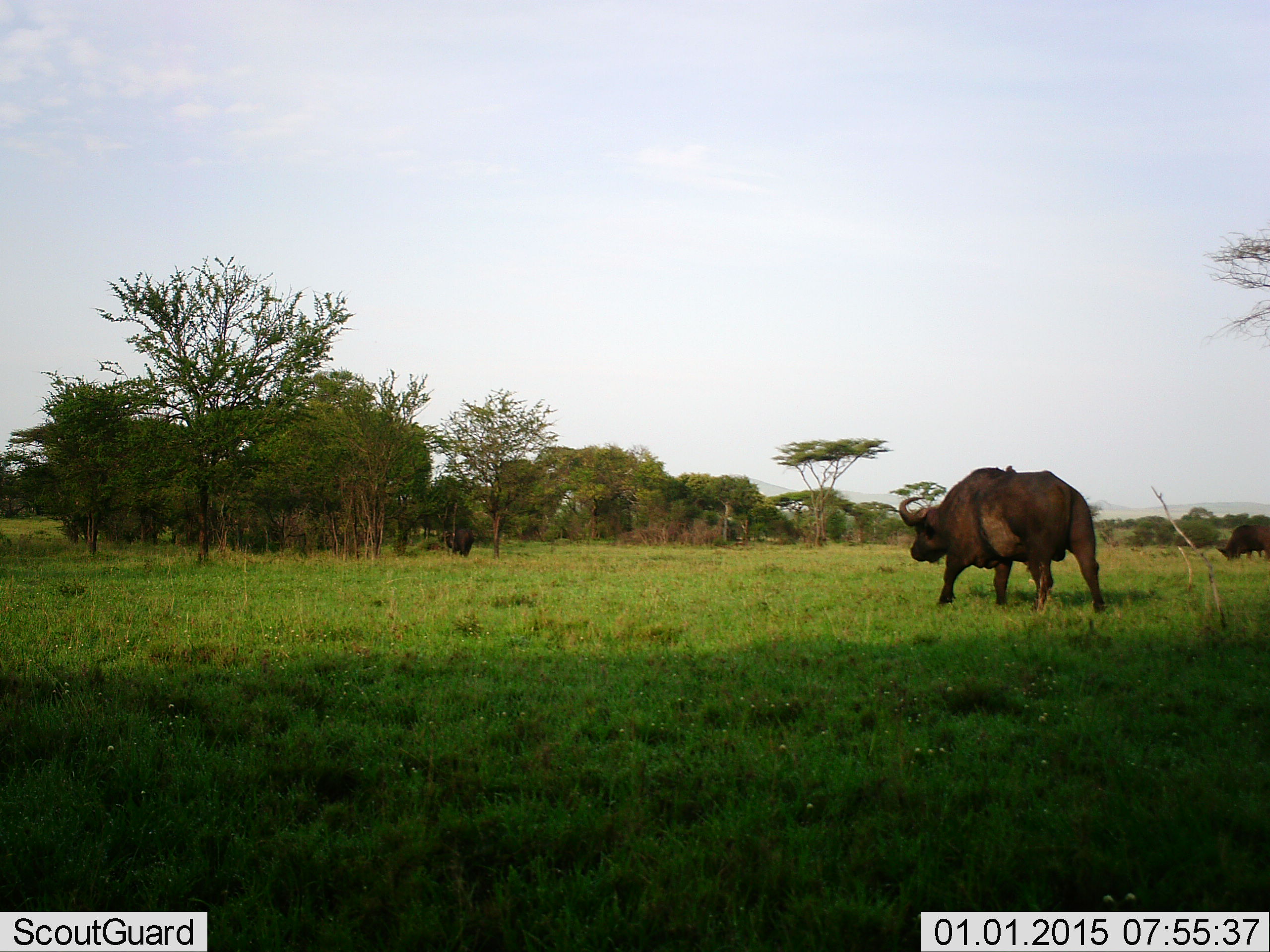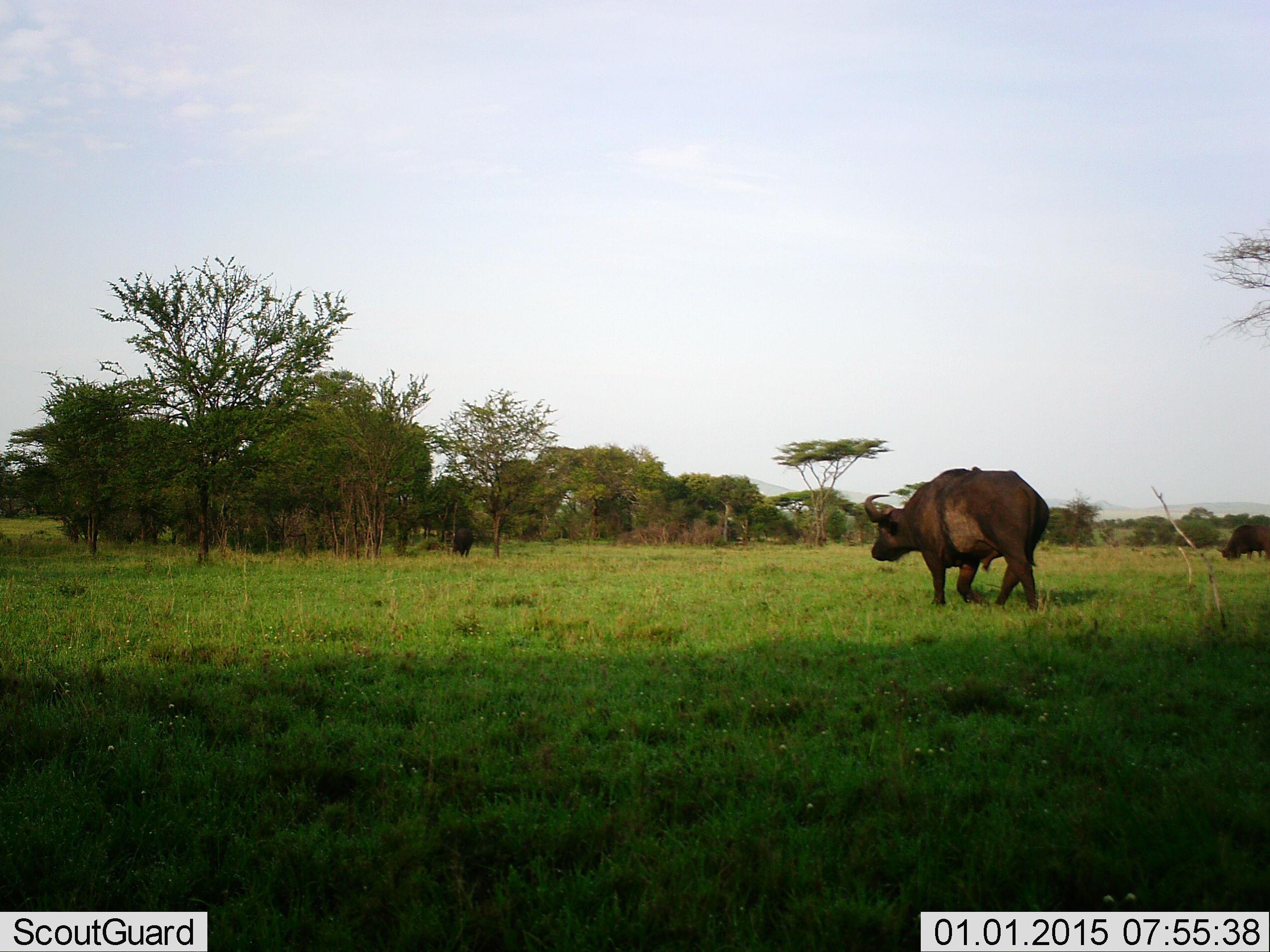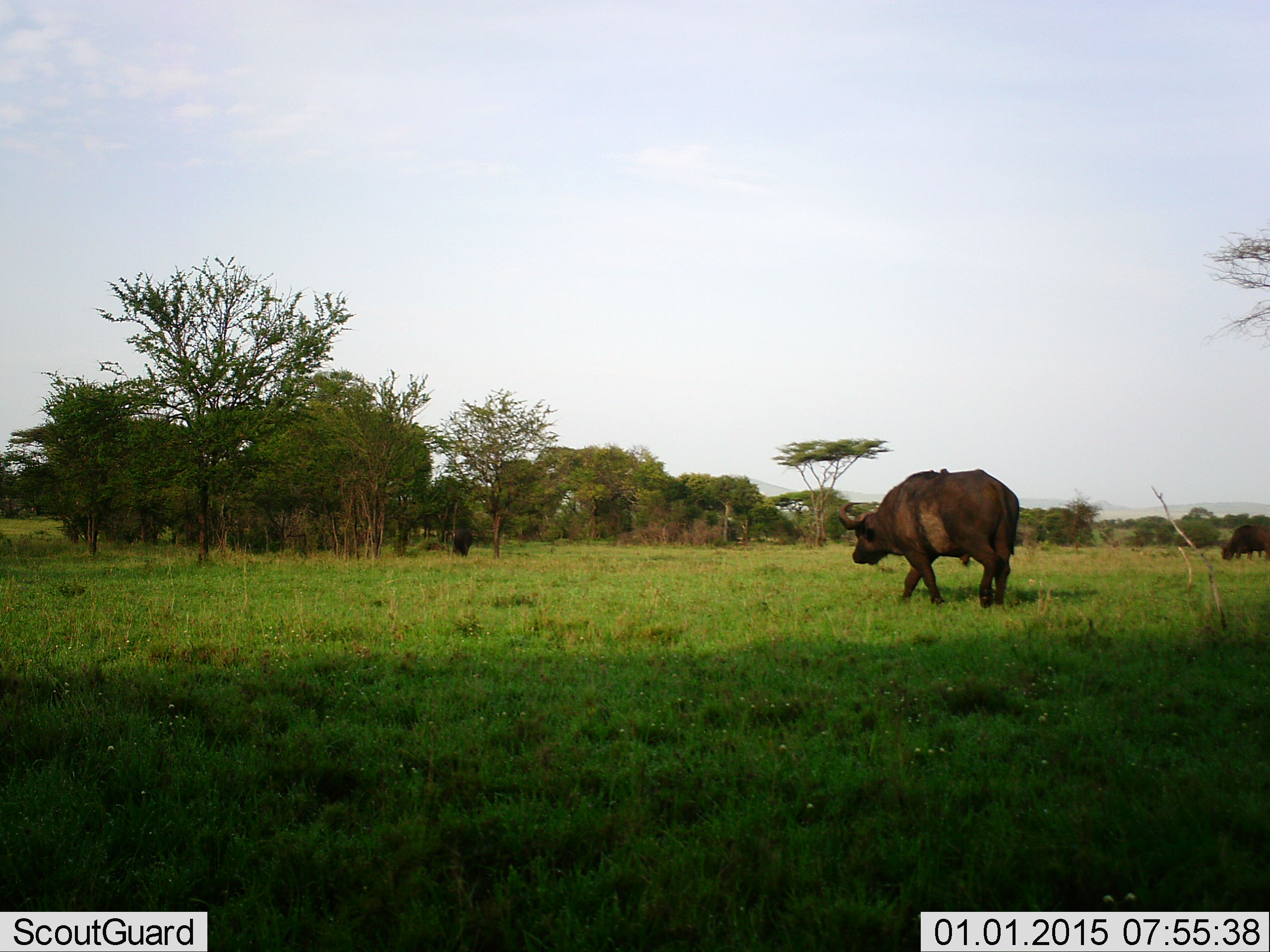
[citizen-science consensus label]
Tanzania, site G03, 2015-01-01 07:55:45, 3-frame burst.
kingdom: Animalia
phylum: Chordata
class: Mammalia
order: Artiodactyla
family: Bovidae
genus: Syncerus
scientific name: Syncerus caffer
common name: cape buffalo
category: buffalo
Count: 3.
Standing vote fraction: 42%.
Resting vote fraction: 0%.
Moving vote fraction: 92%.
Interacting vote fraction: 0%.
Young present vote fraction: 0%.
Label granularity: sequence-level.